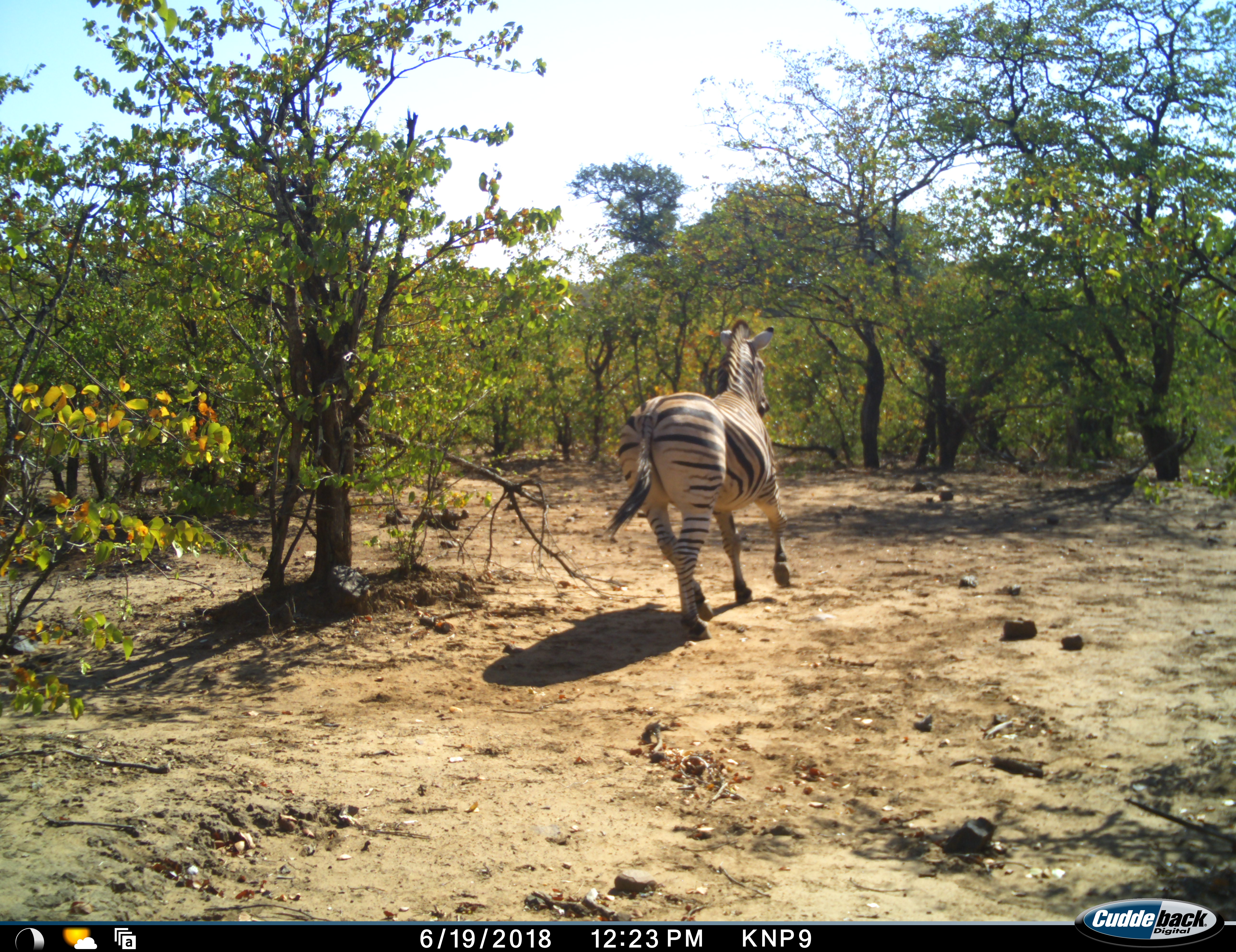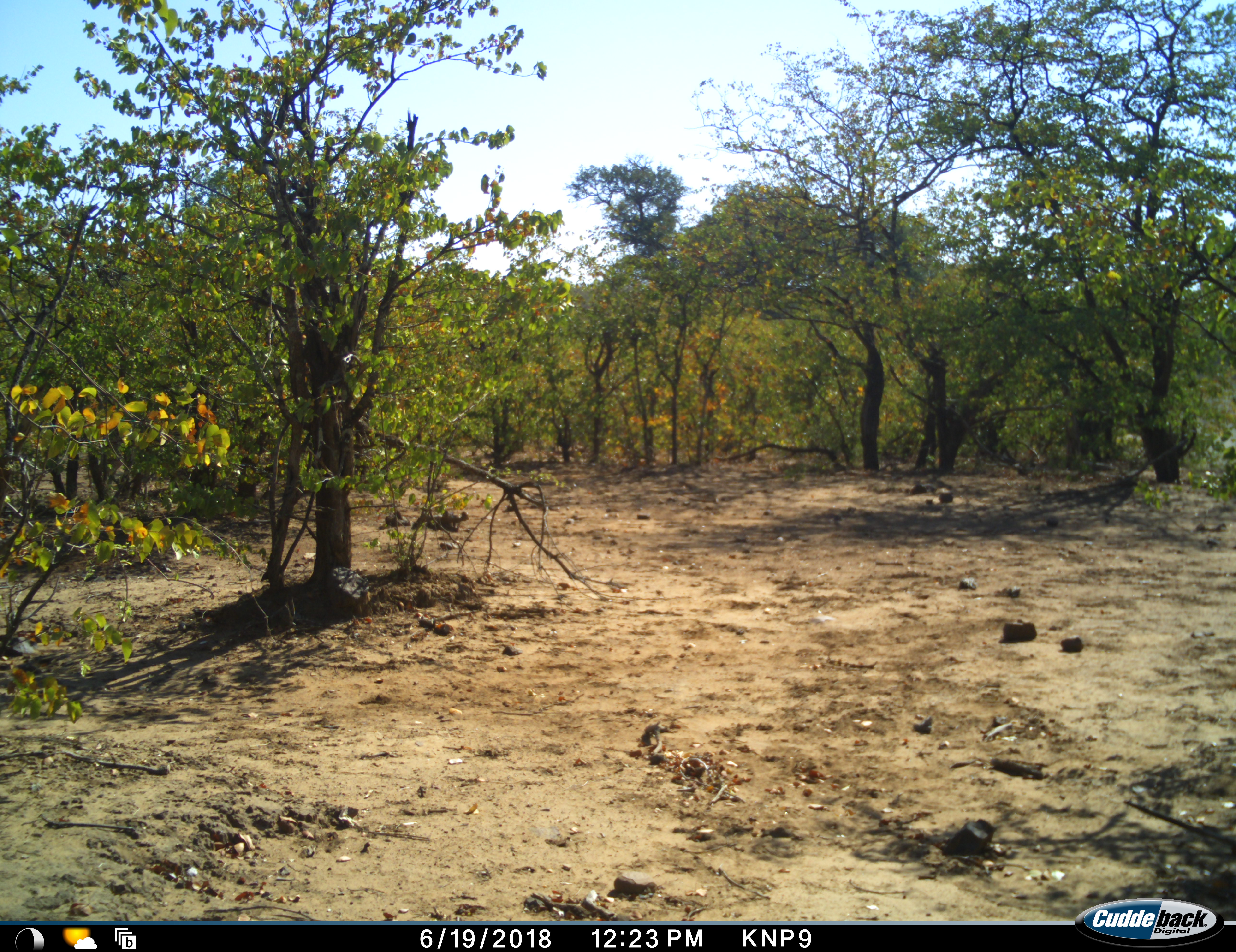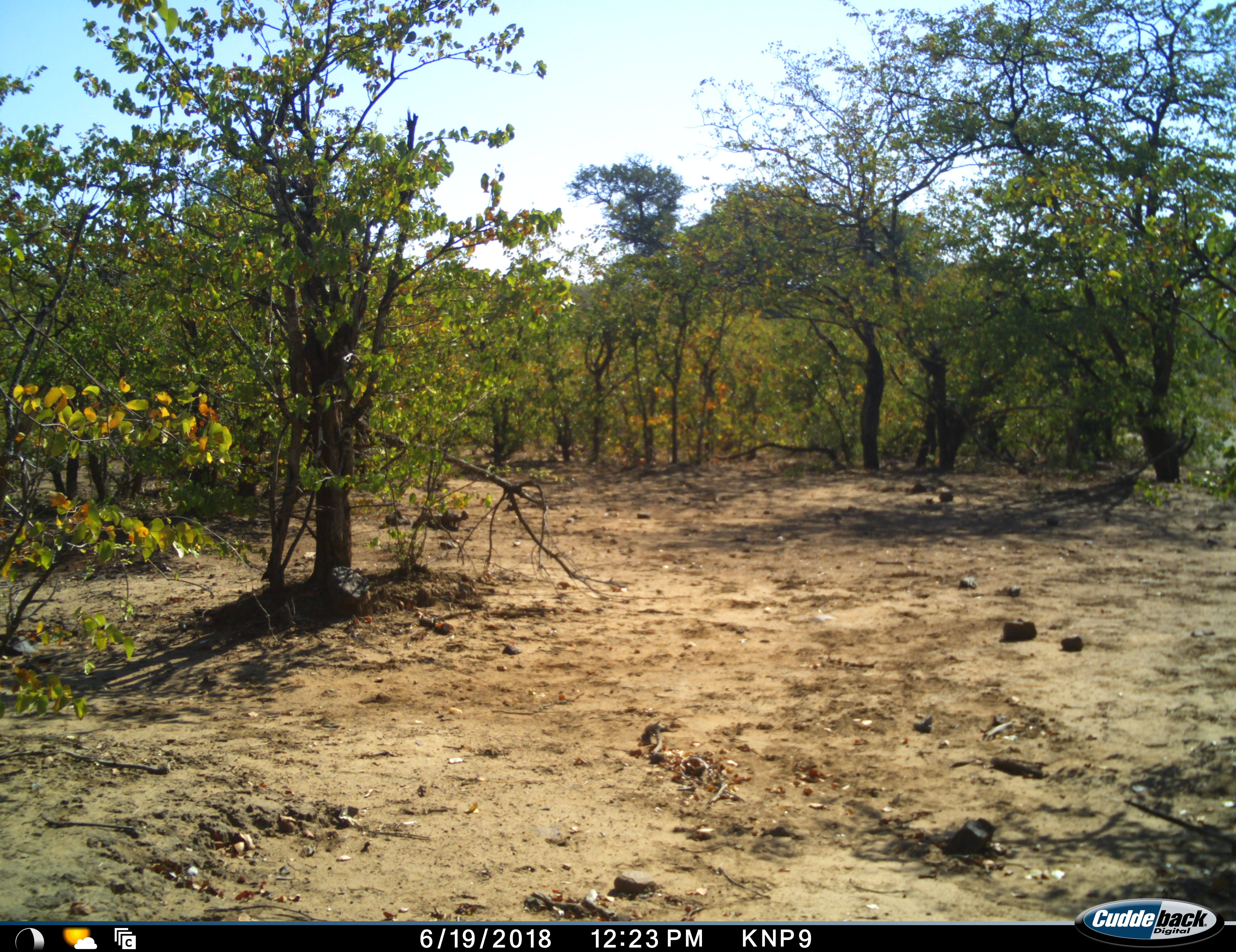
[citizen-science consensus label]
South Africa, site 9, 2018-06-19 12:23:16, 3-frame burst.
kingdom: Animalia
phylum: Chordata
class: Mammalia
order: Perissodactyla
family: Equidae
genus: Equus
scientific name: Equus quagga burchellii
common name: burchell's zebra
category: zebraburchells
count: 1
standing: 0%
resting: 0%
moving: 100%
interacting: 0%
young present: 0%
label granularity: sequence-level